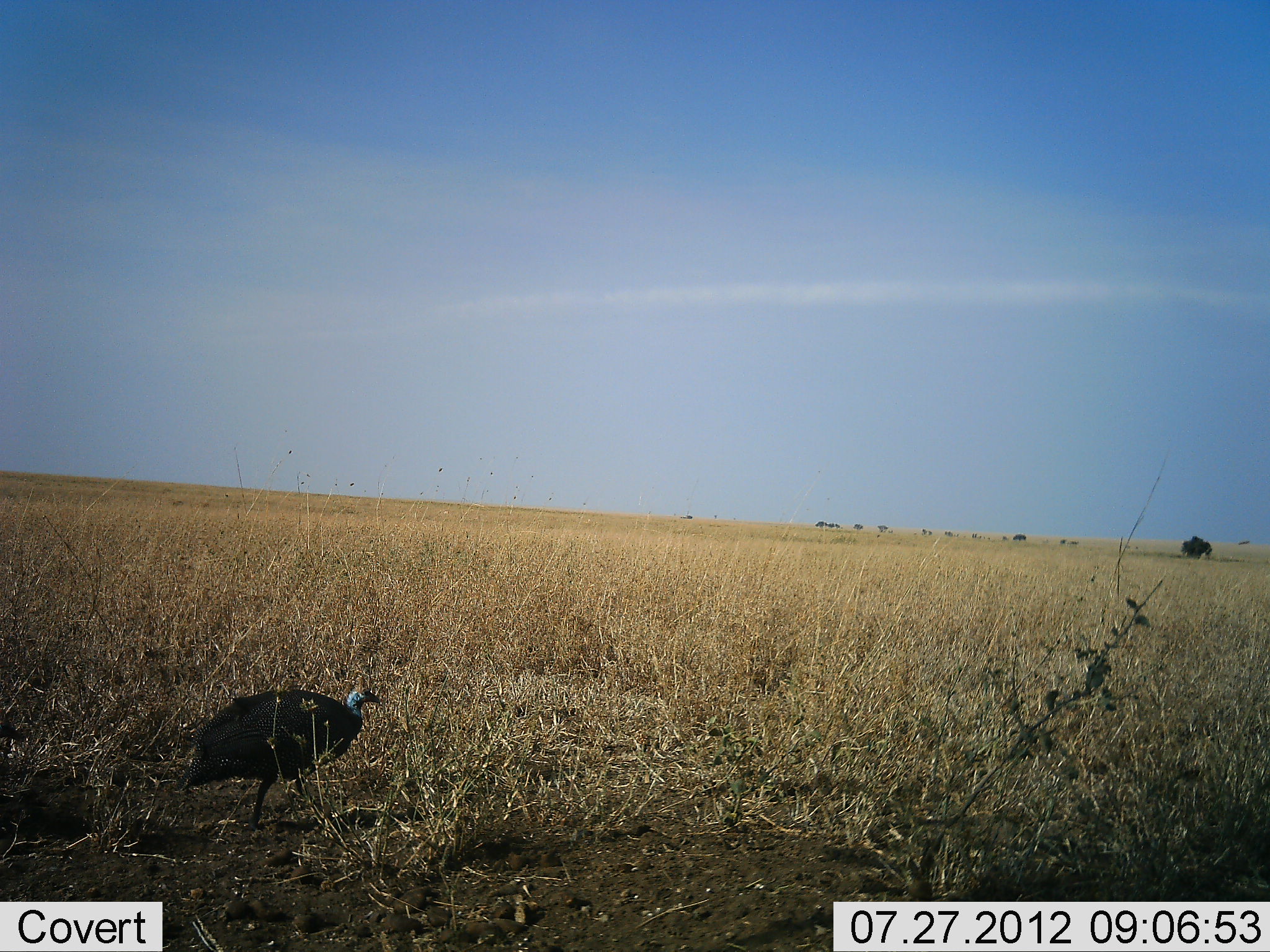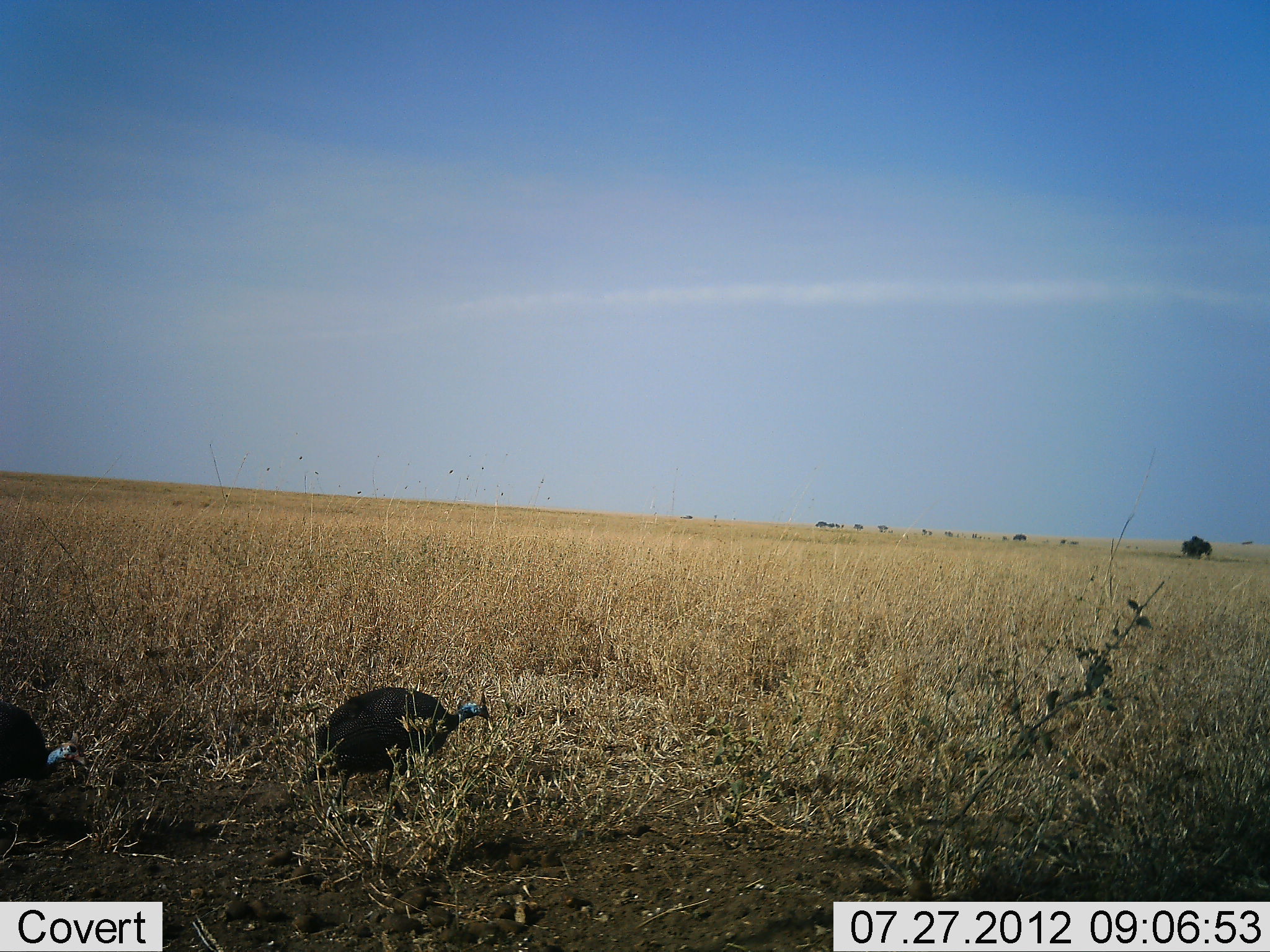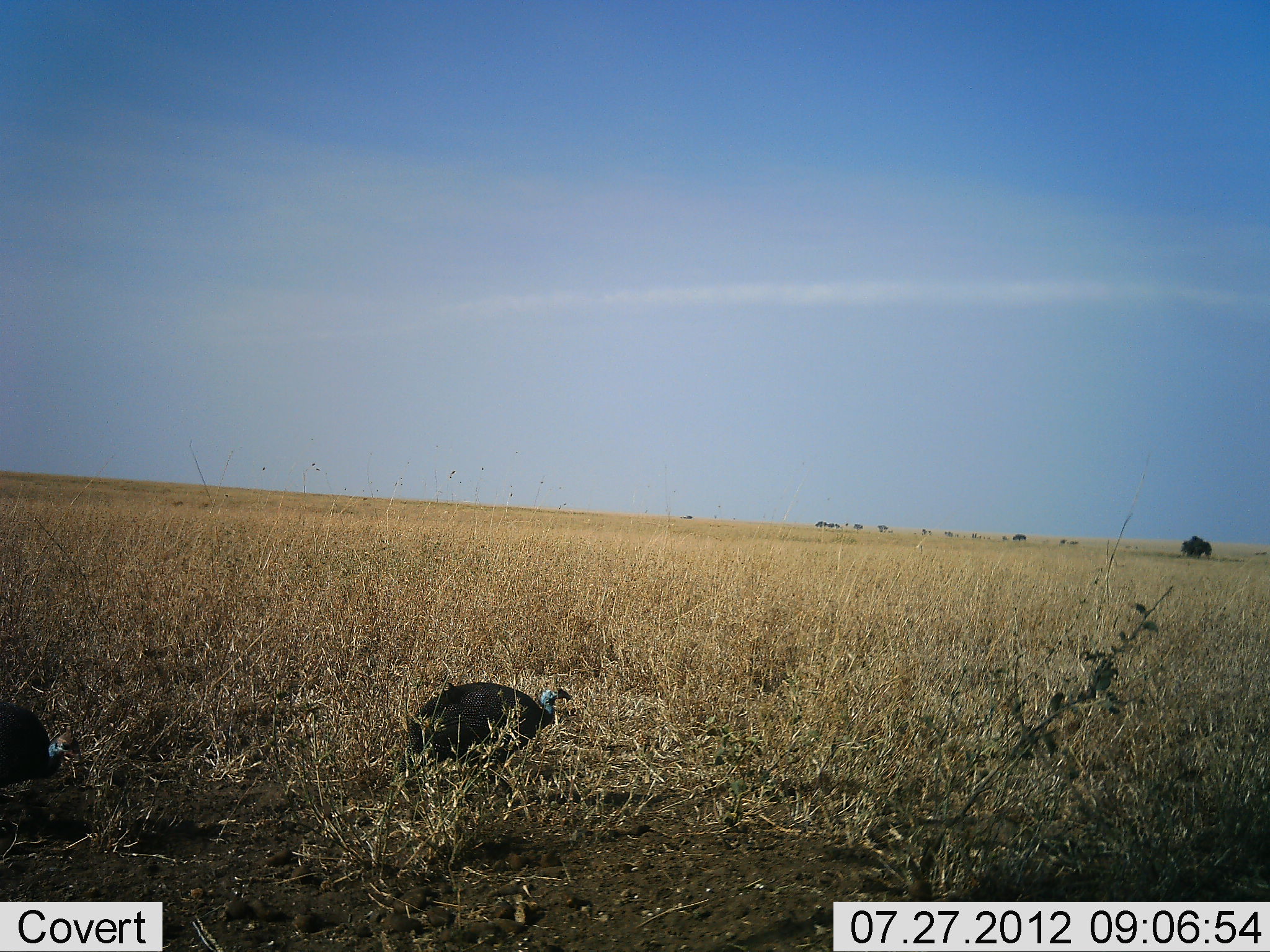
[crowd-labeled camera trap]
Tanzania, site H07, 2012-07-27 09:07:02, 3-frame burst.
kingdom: Animalia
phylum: Chordata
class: Aves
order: Galliformes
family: Numididae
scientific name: Numididae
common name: guinea fowl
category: guineafowl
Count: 2.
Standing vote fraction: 20%.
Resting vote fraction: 0%.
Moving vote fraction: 70%.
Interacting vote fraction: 0%.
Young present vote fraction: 0%.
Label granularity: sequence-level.